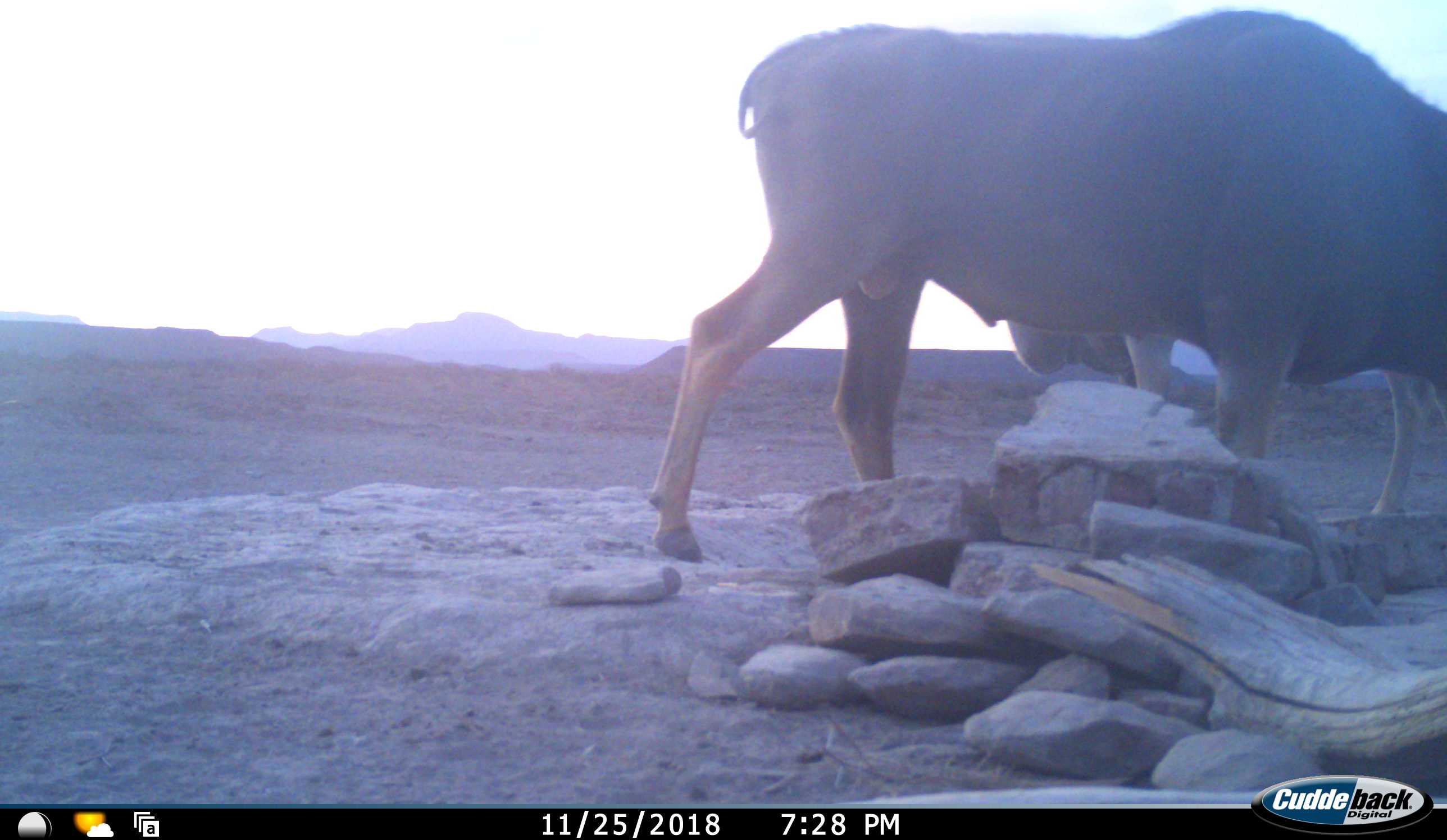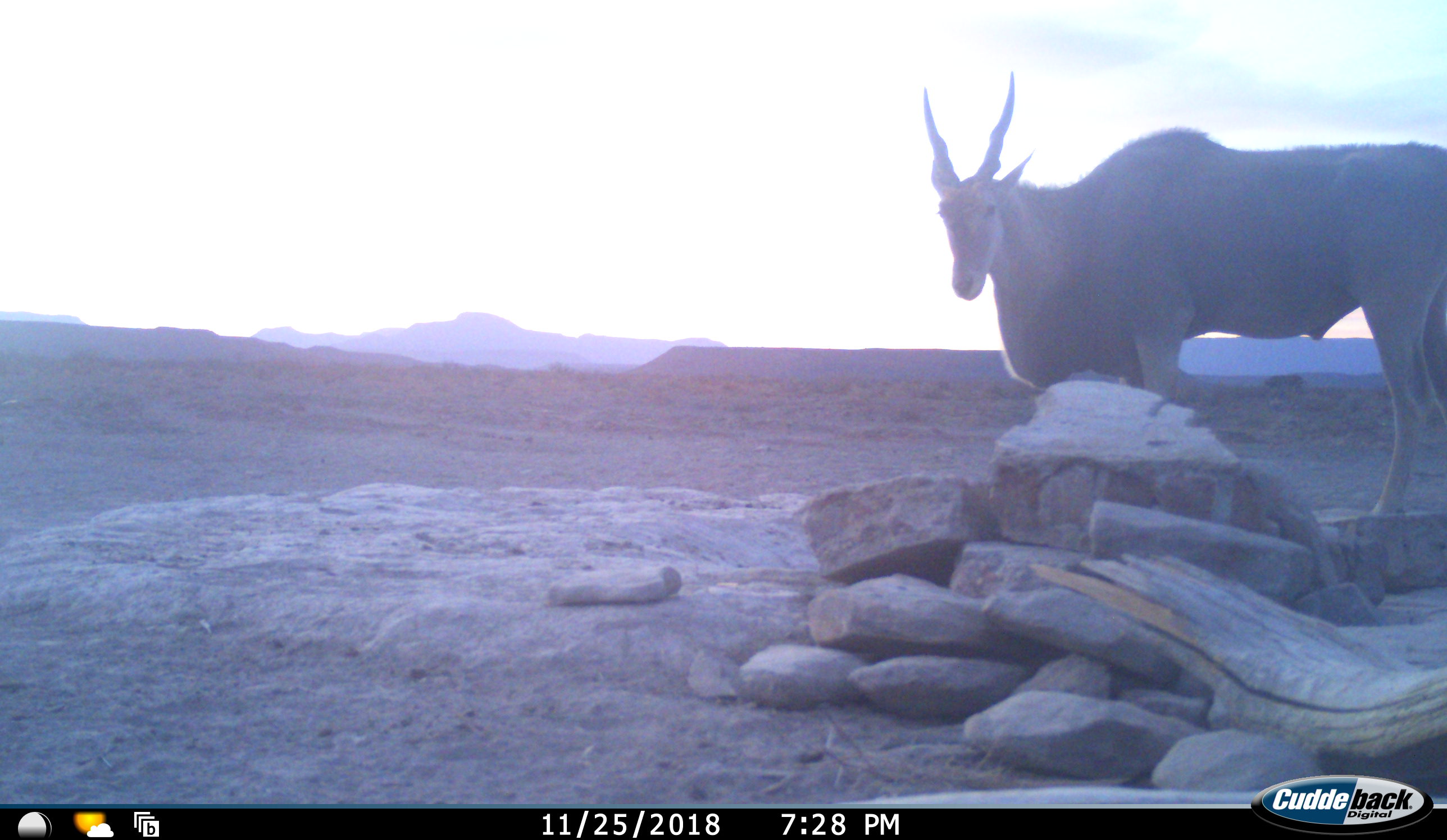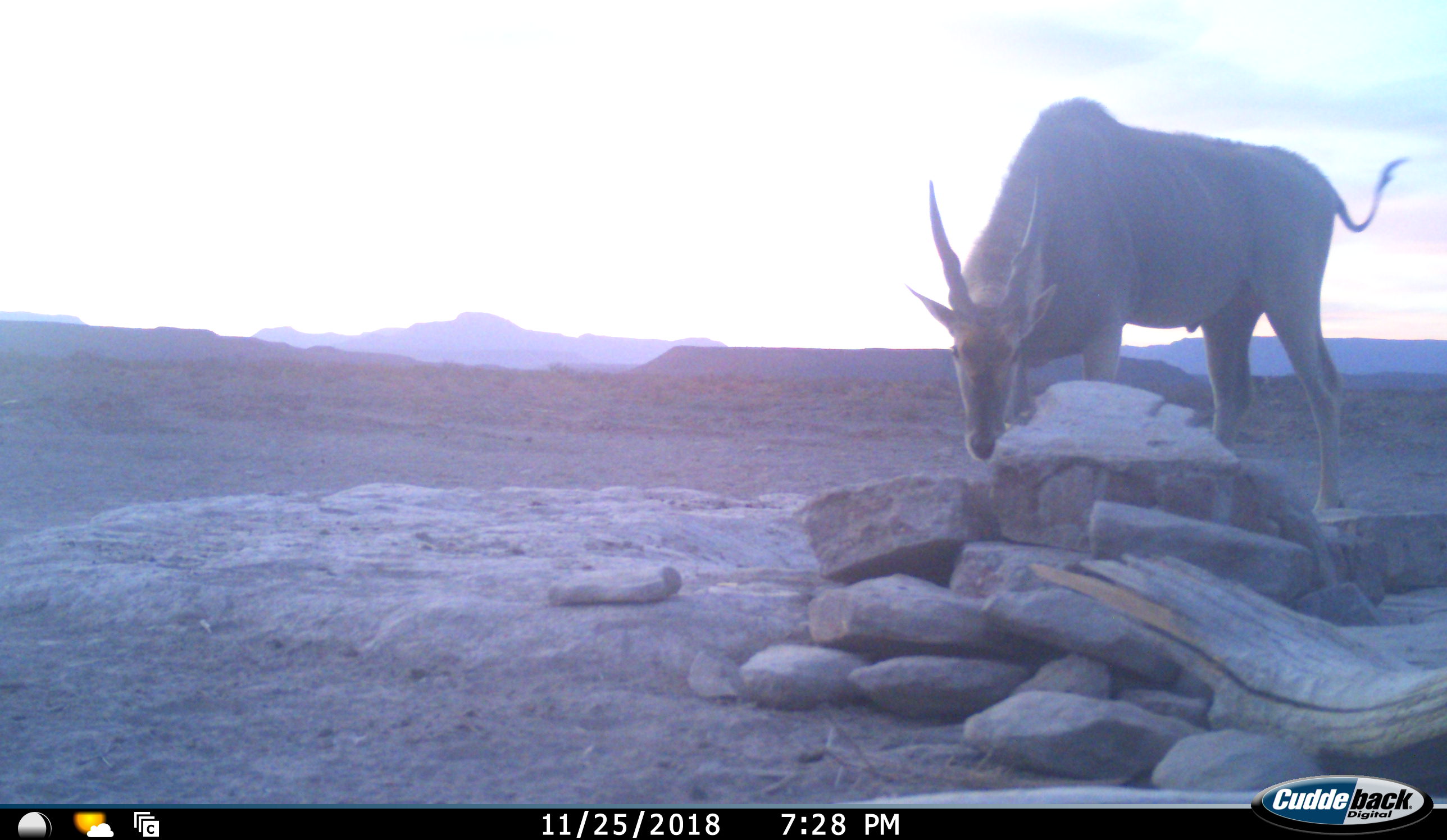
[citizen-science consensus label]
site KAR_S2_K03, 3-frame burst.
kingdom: Animalia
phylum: Chordata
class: Mammalia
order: Artiodactyla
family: Bovidae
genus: Tragelaphus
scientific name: Tragelaphus oryx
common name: eland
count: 2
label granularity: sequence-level